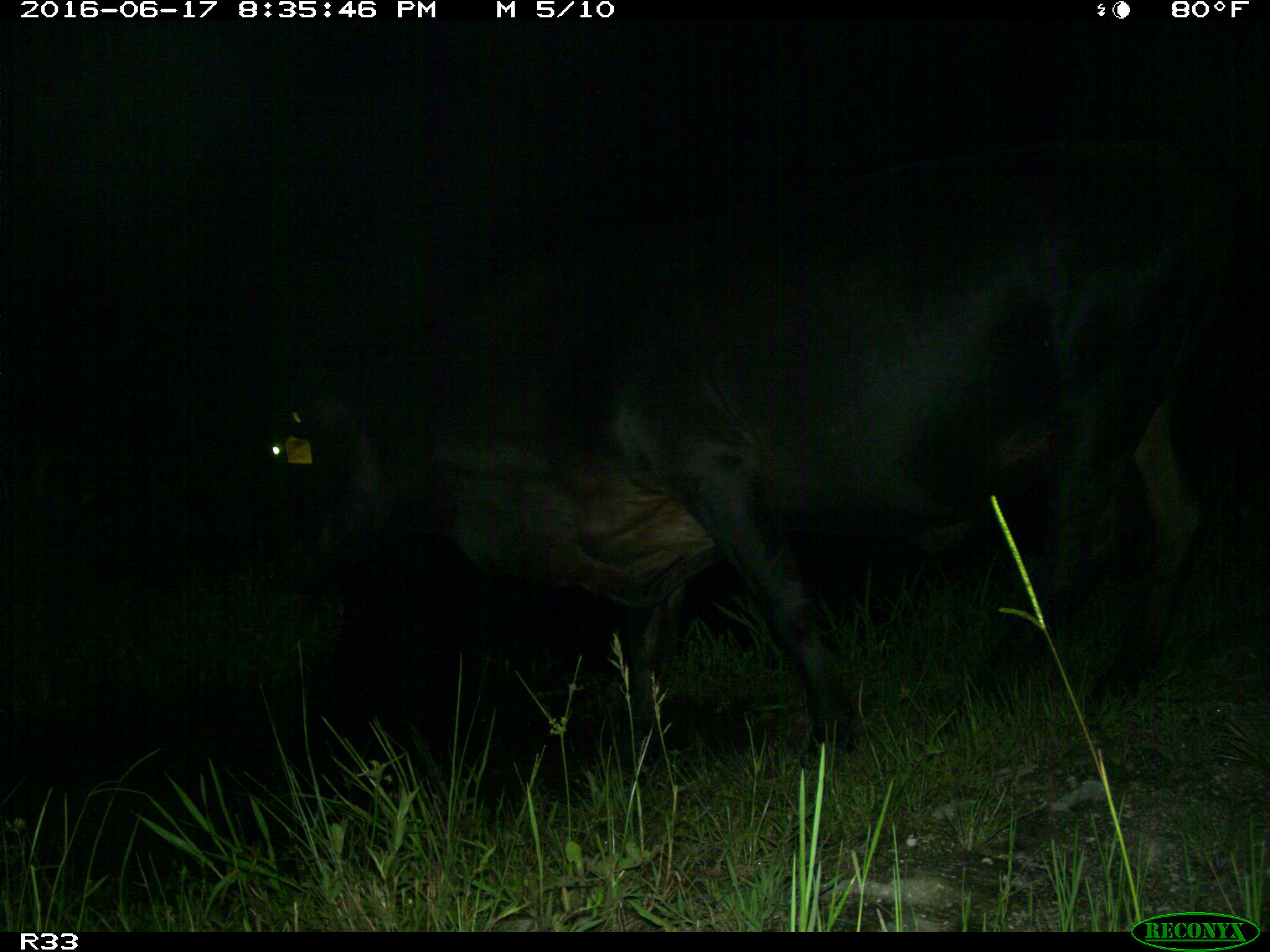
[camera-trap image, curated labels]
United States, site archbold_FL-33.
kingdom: Animalia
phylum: Chordata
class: Mammalia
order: Artiodactyla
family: Bovidae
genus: Bos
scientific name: Bos taurus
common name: domestic cow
Bos taurus (domestic cow).